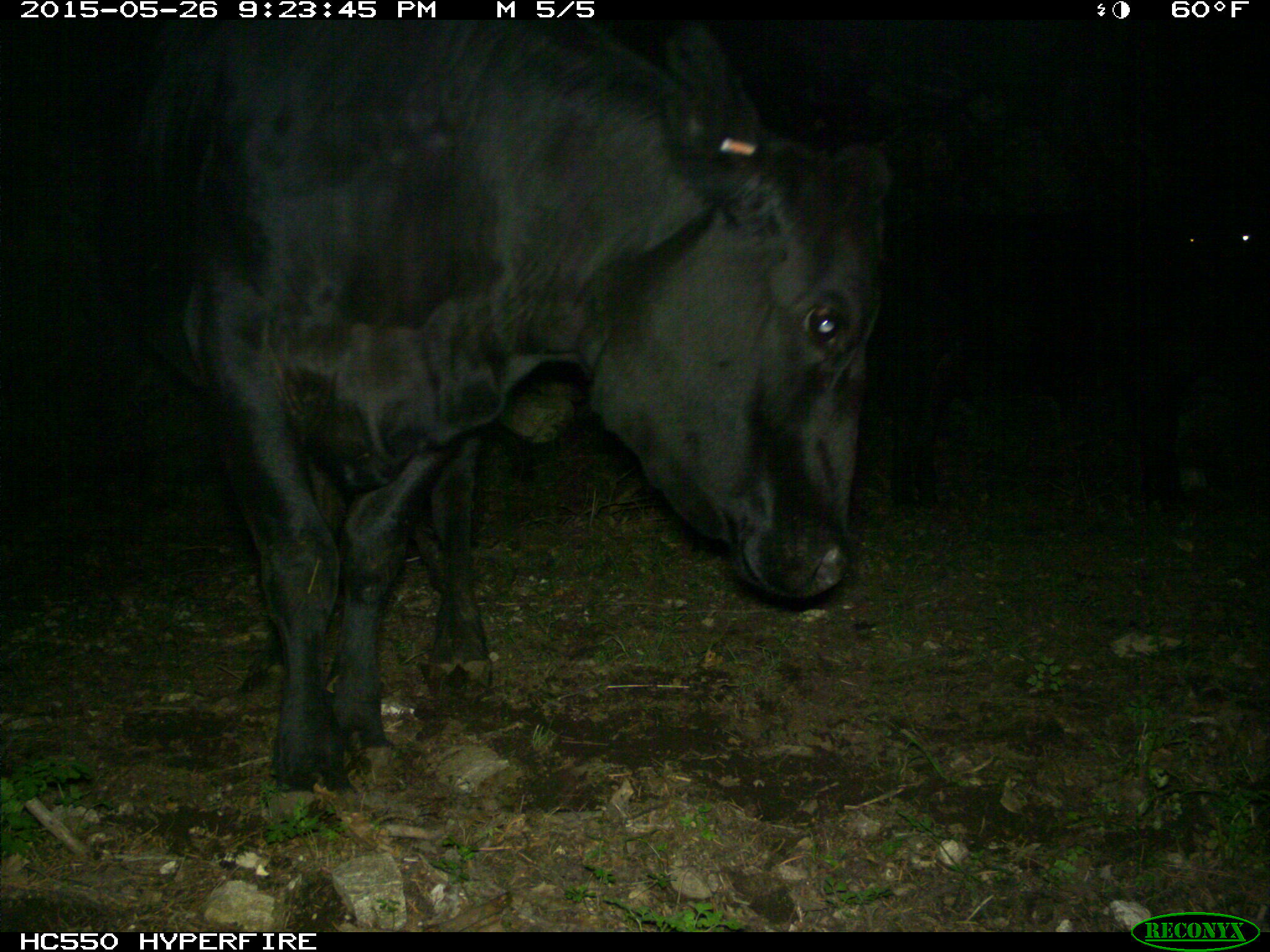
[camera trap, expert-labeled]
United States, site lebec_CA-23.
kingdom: Animalia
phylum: Chordata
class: Mammalia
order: Artiodactyla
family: Bovidae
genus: Bos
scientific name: Bos taurus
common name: domestic cow